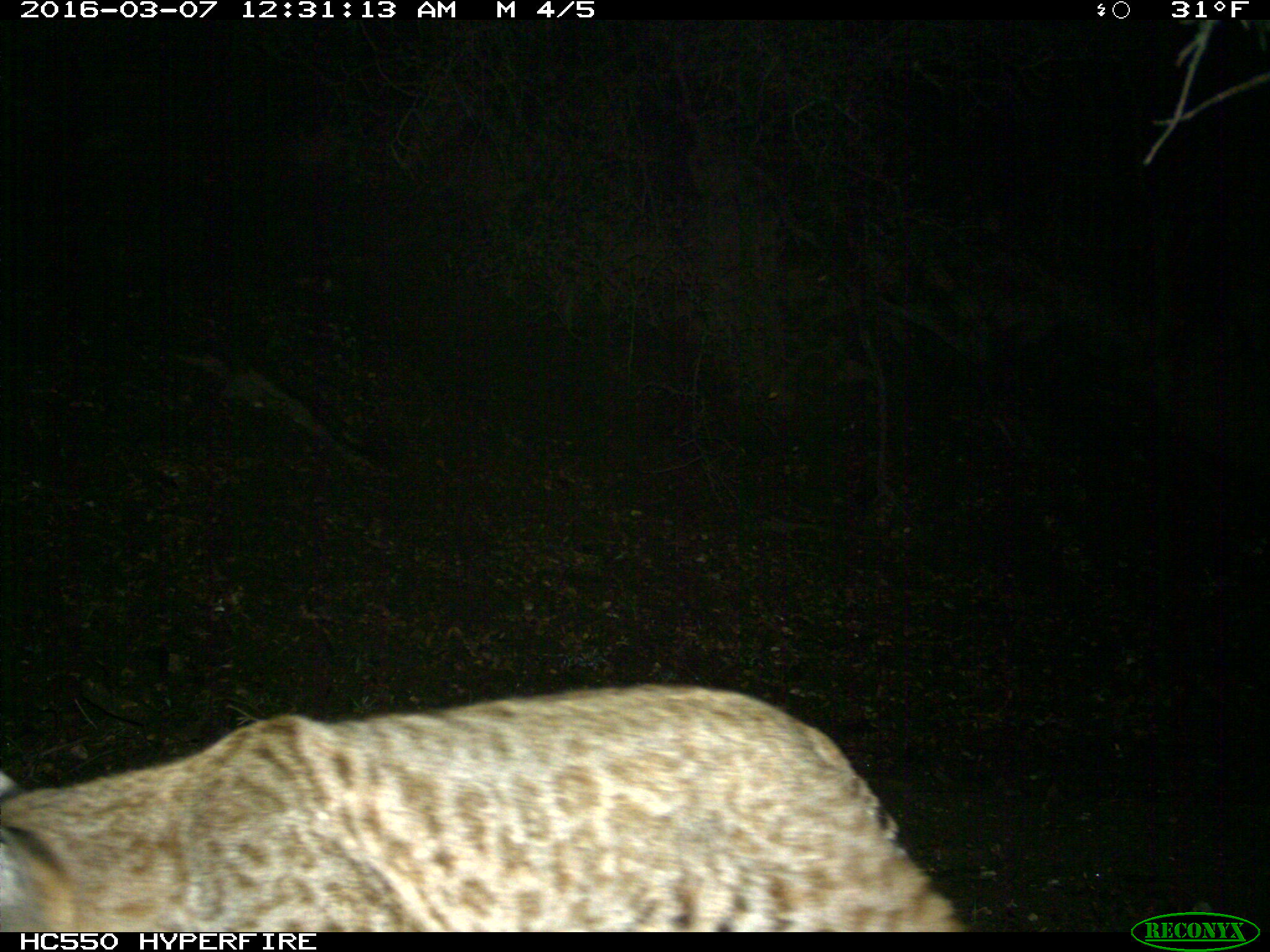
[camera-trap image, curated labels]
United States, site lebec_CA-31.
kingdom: Animalia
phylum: Chordata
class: Mammalia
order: Carnivora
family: Felidae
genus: Lynx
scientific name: Lynx rufus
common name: bobcat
Lynx rufus (bobcat).